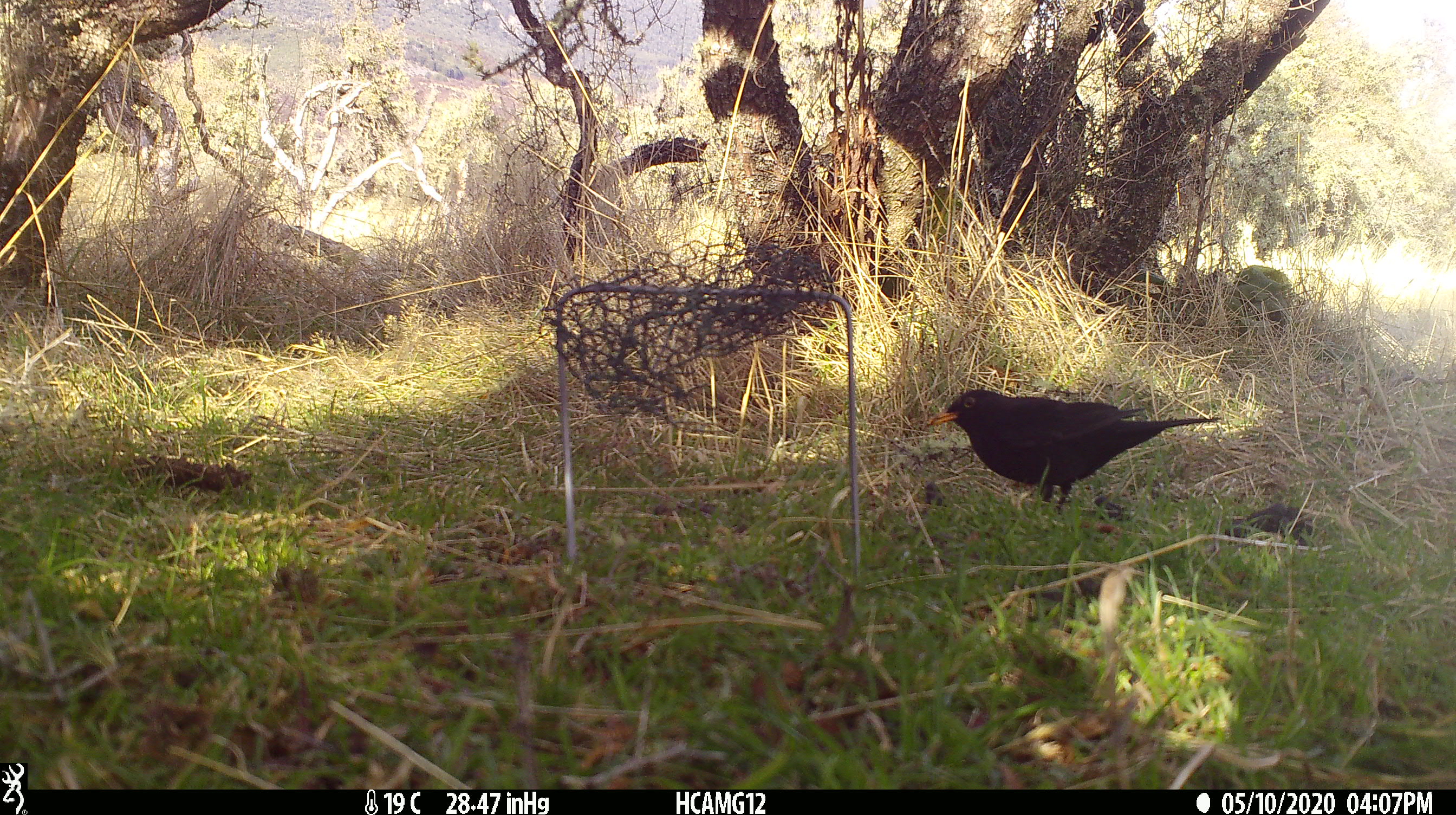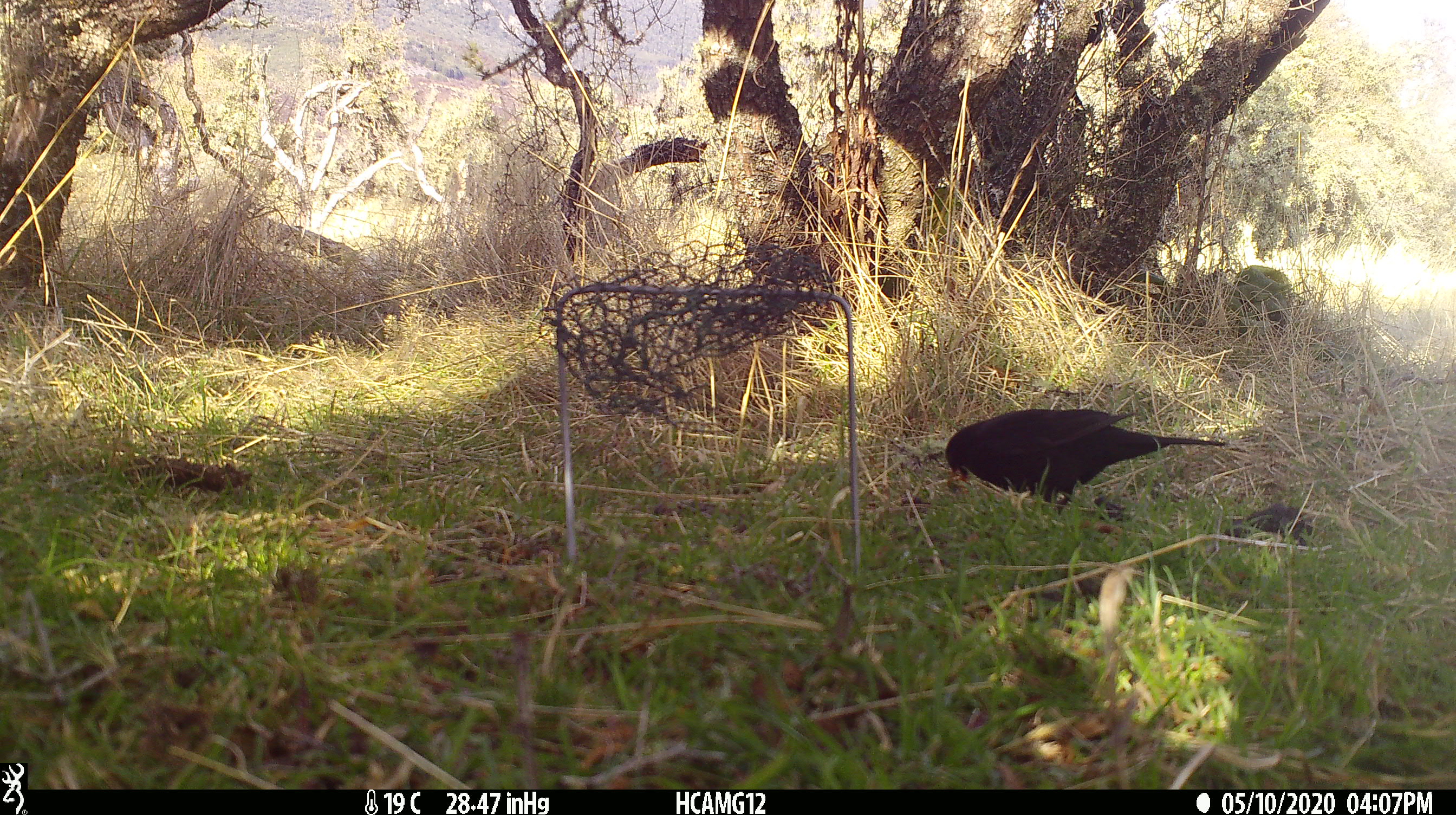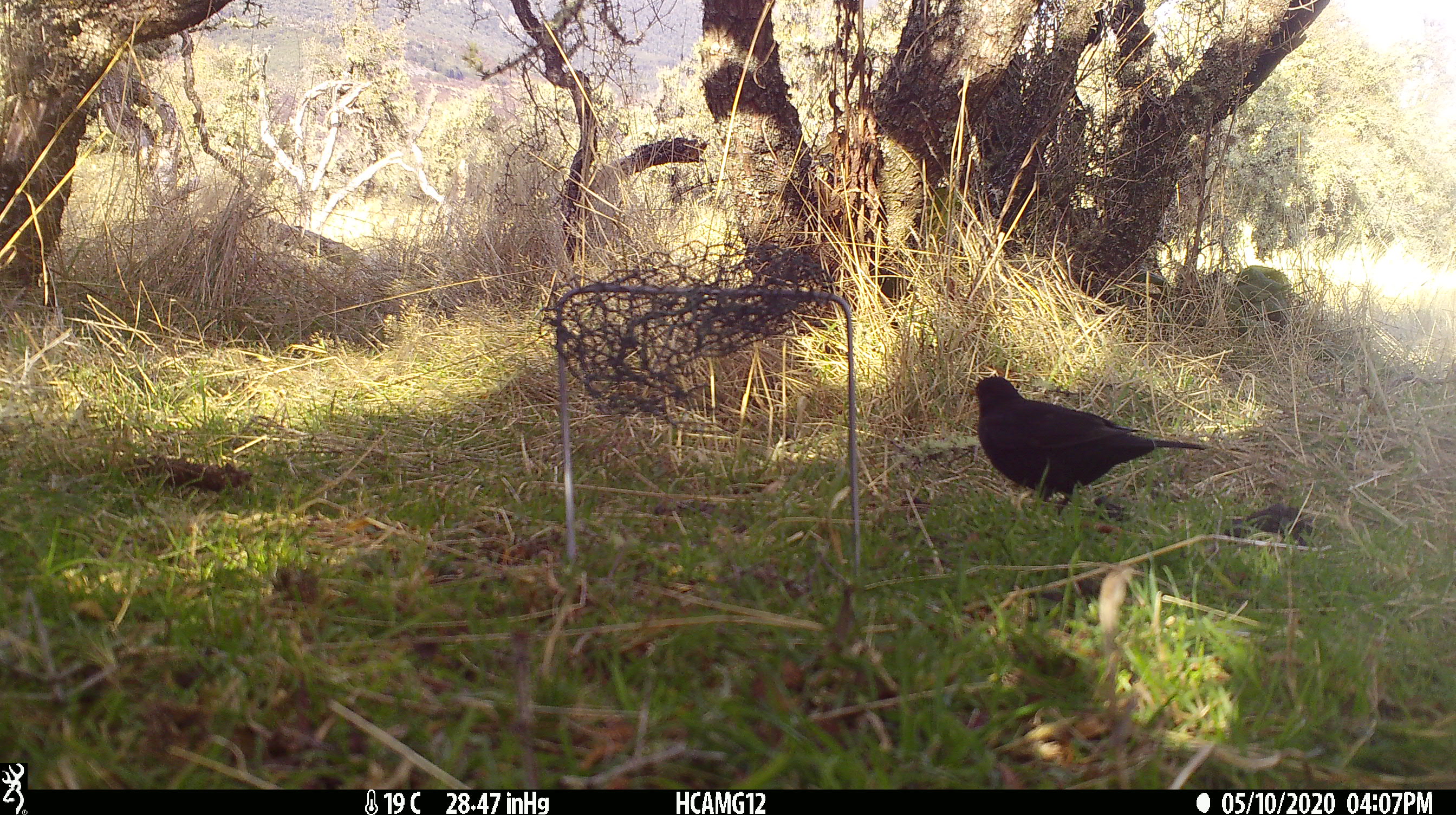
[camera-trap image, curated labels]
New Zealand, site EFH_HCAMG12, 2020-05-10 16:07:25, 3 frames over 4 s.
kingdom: Animalia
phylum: Chordata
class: Aves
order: Passeriformes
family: Turdidae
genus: Turdus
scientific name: Turdus merula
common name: eurasian blackbird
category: blackbird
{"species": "blackbird (eurasian blackbird) (Turdus merula)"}